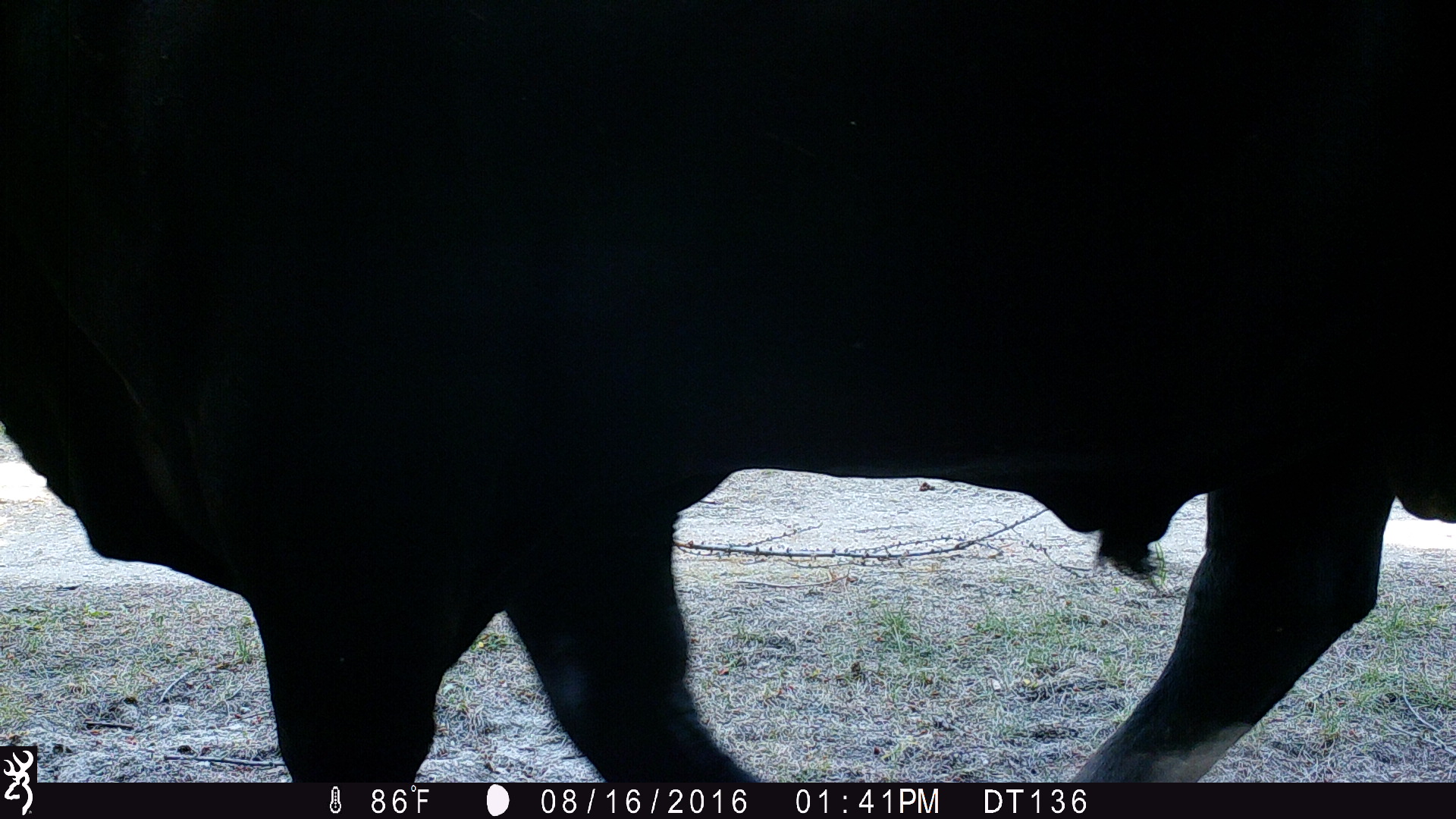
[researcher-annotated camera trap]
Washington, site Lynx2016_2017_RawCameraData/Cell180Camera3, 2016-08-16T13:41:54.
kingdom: Animalia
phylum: Chordata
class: Mammalia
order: Artiodactyla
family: Bovidae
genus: Bos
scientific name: Bos taurus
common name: domestic cattle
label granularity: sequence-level